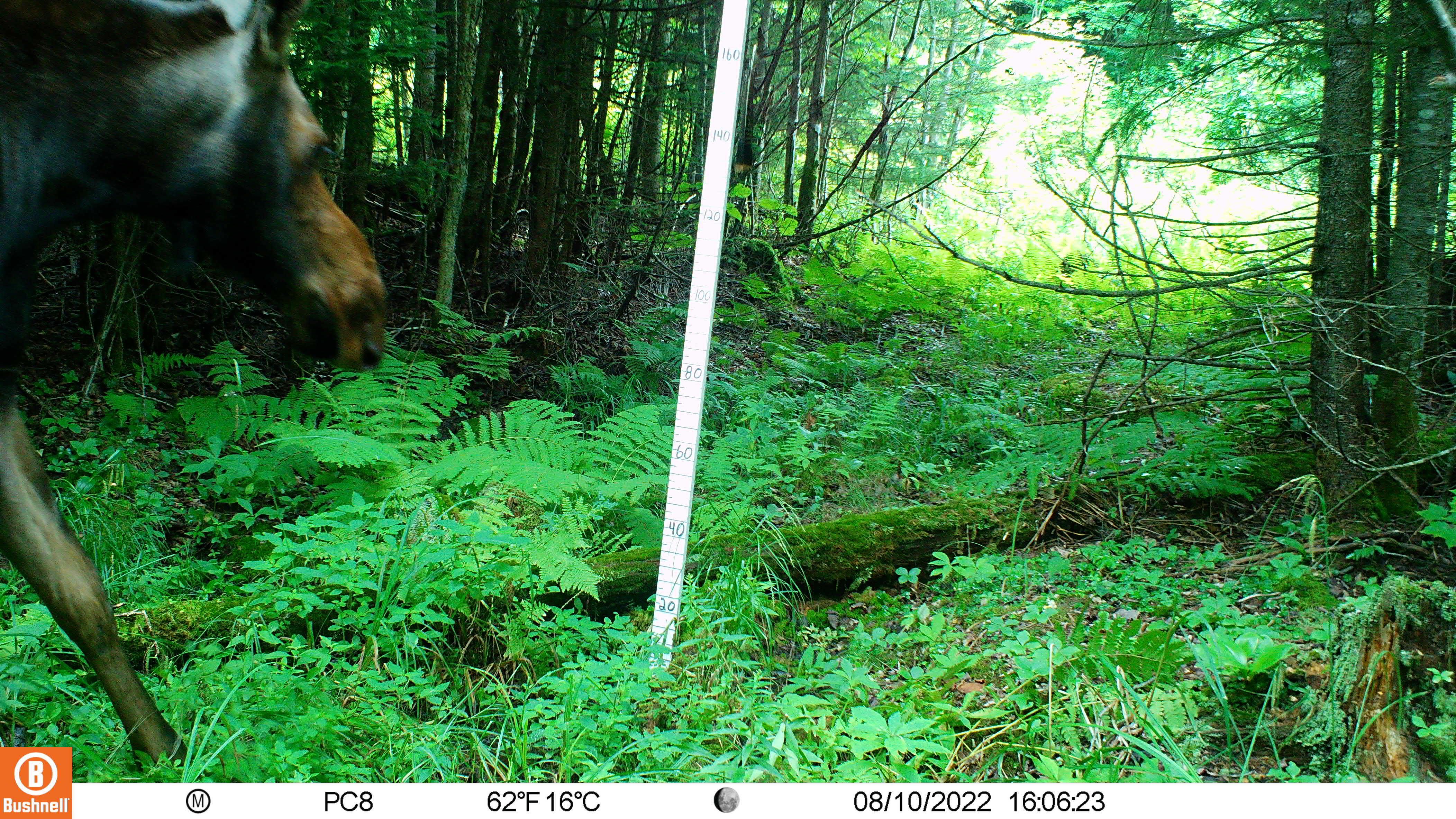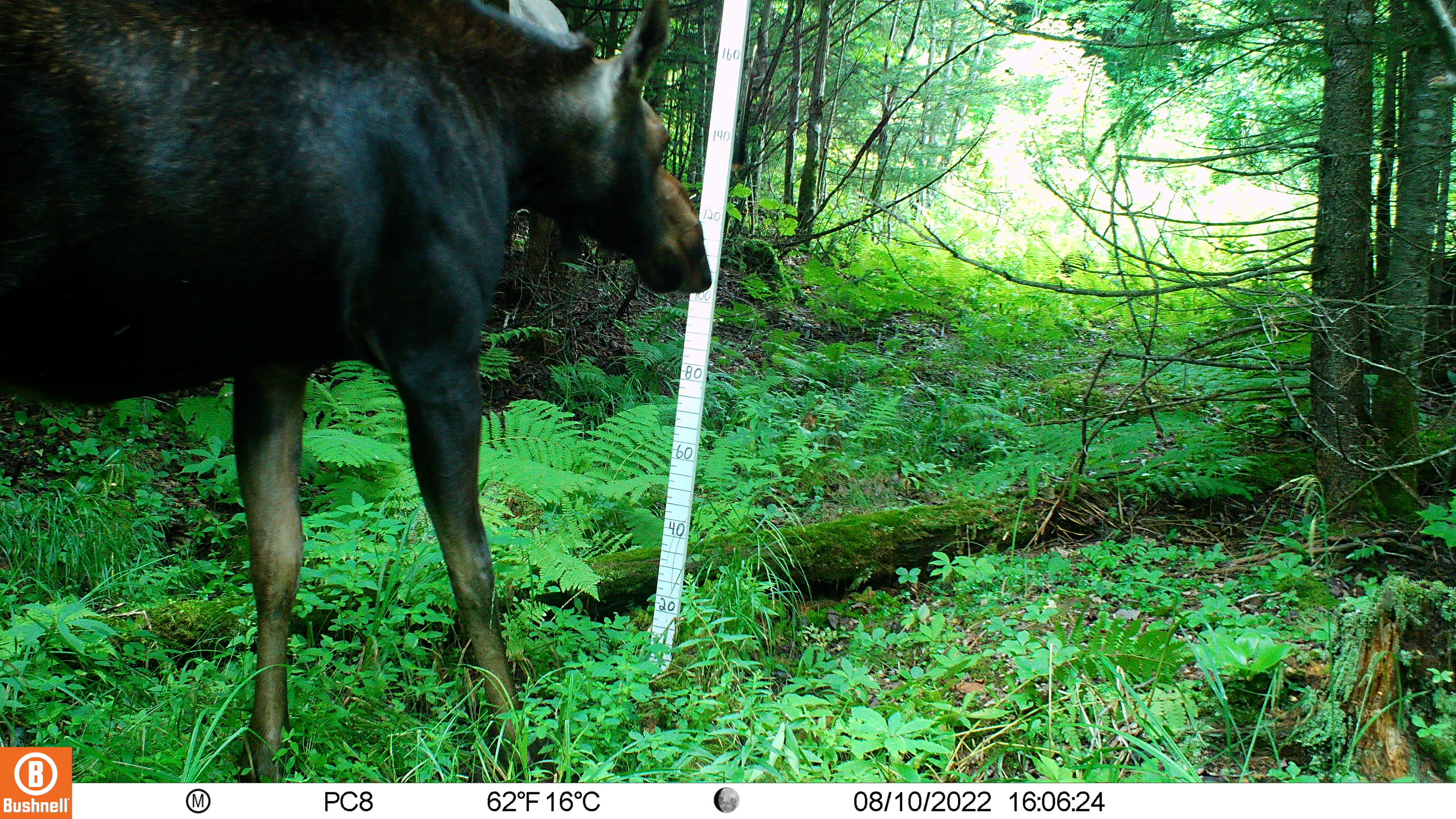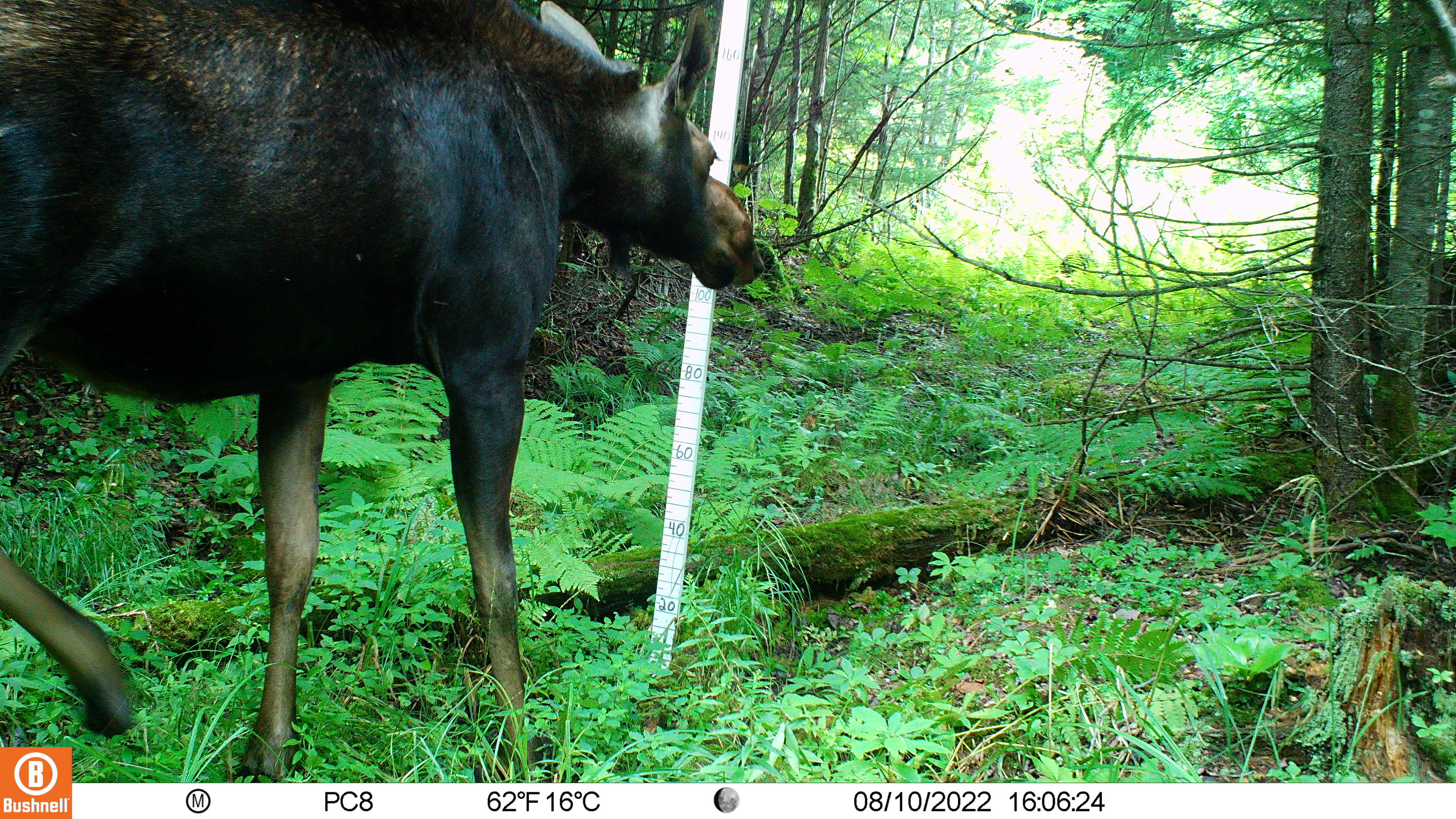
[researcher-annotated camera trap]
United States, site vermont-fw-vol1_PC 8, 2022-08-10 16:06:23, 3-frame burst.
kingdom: Animalia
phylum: Chordata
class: Mammalia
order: Artiodactyla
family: Cervidae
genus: Alces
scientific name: Alces alces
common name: moose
Moose (Alces alces).